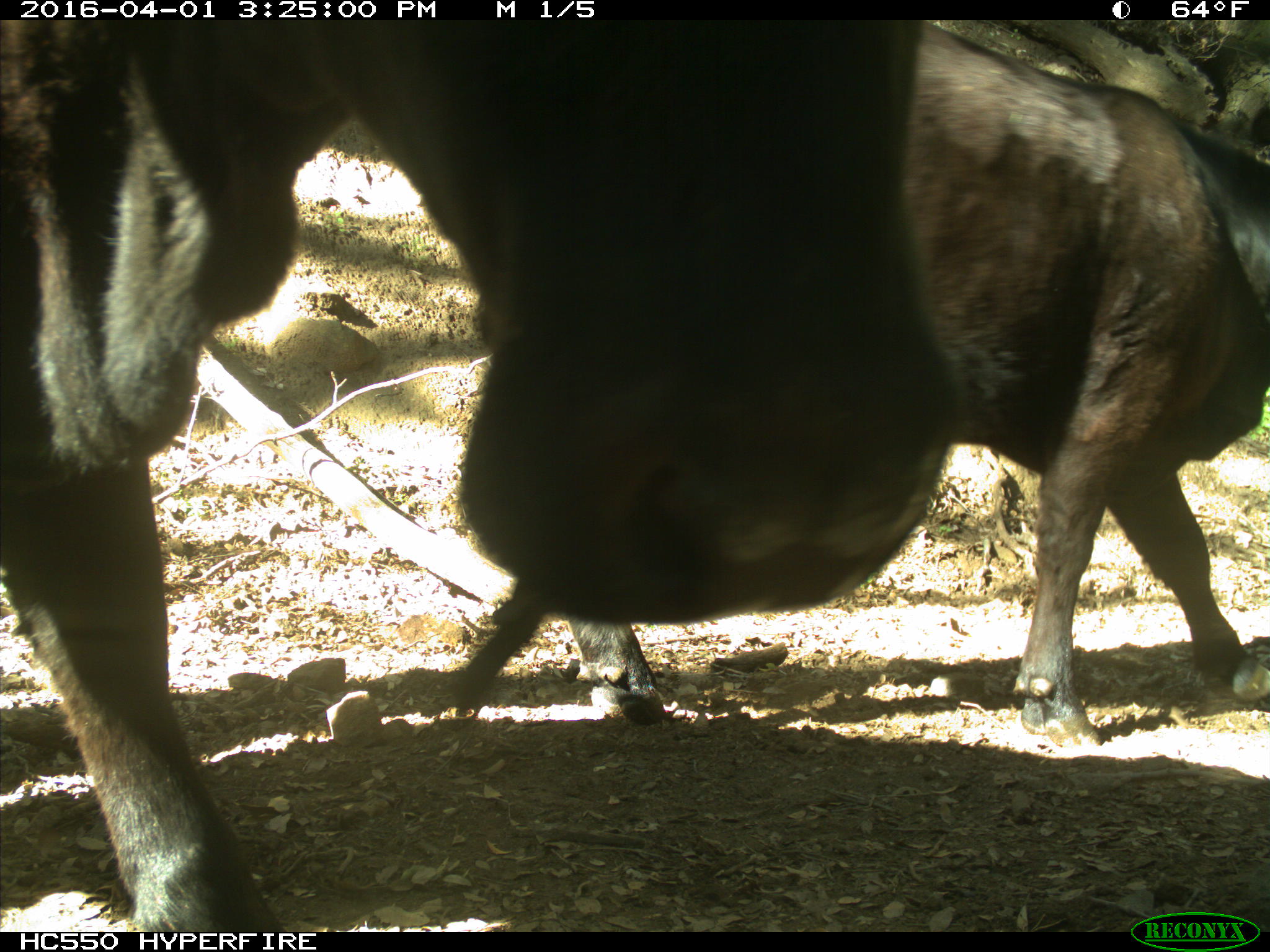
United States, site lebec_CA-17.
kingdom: Animalia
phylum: Chordata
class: Mammalia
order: Artiodactyla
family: Bovidae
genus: Bos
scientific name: Bos taurus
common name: domestic cow